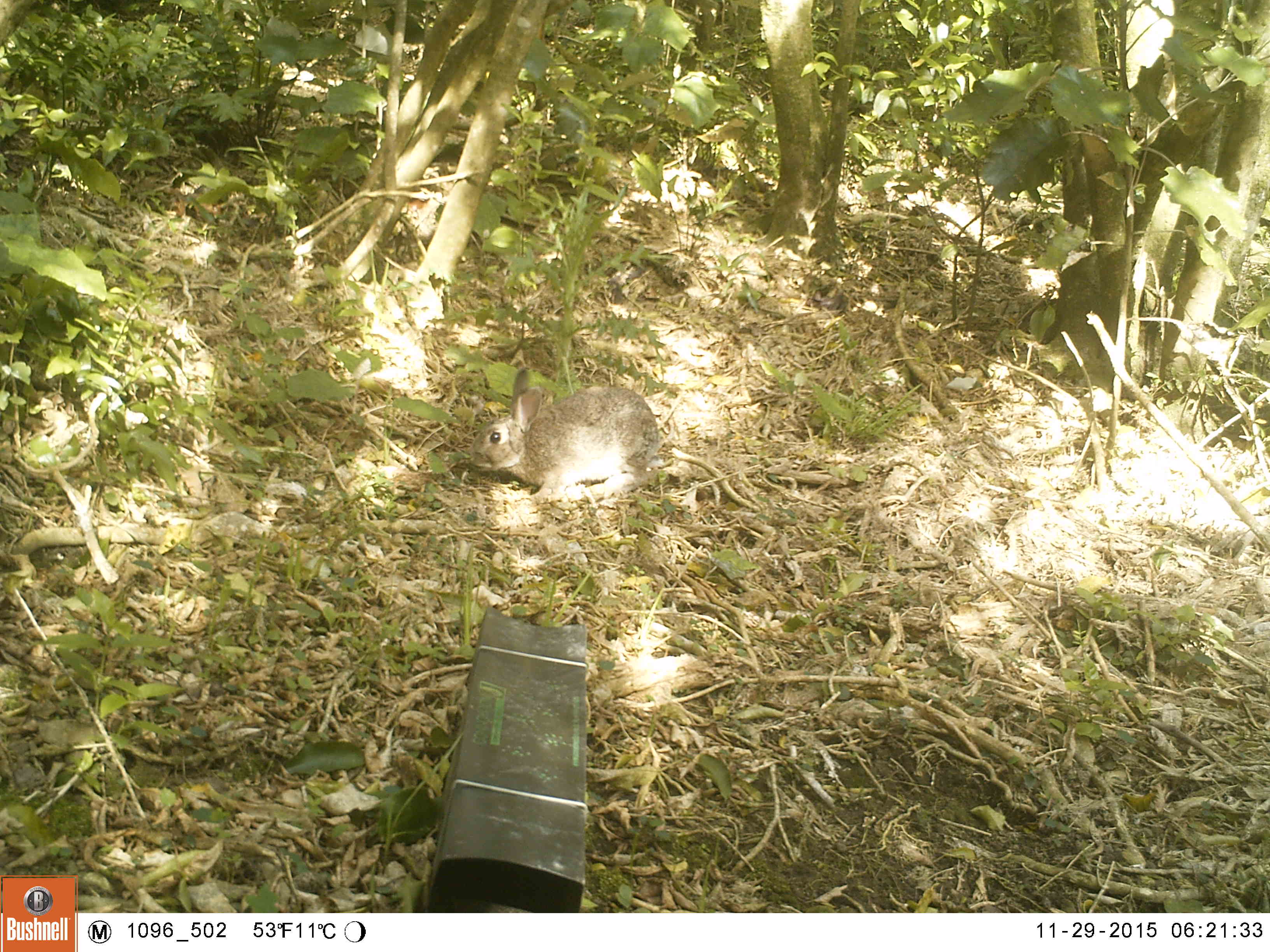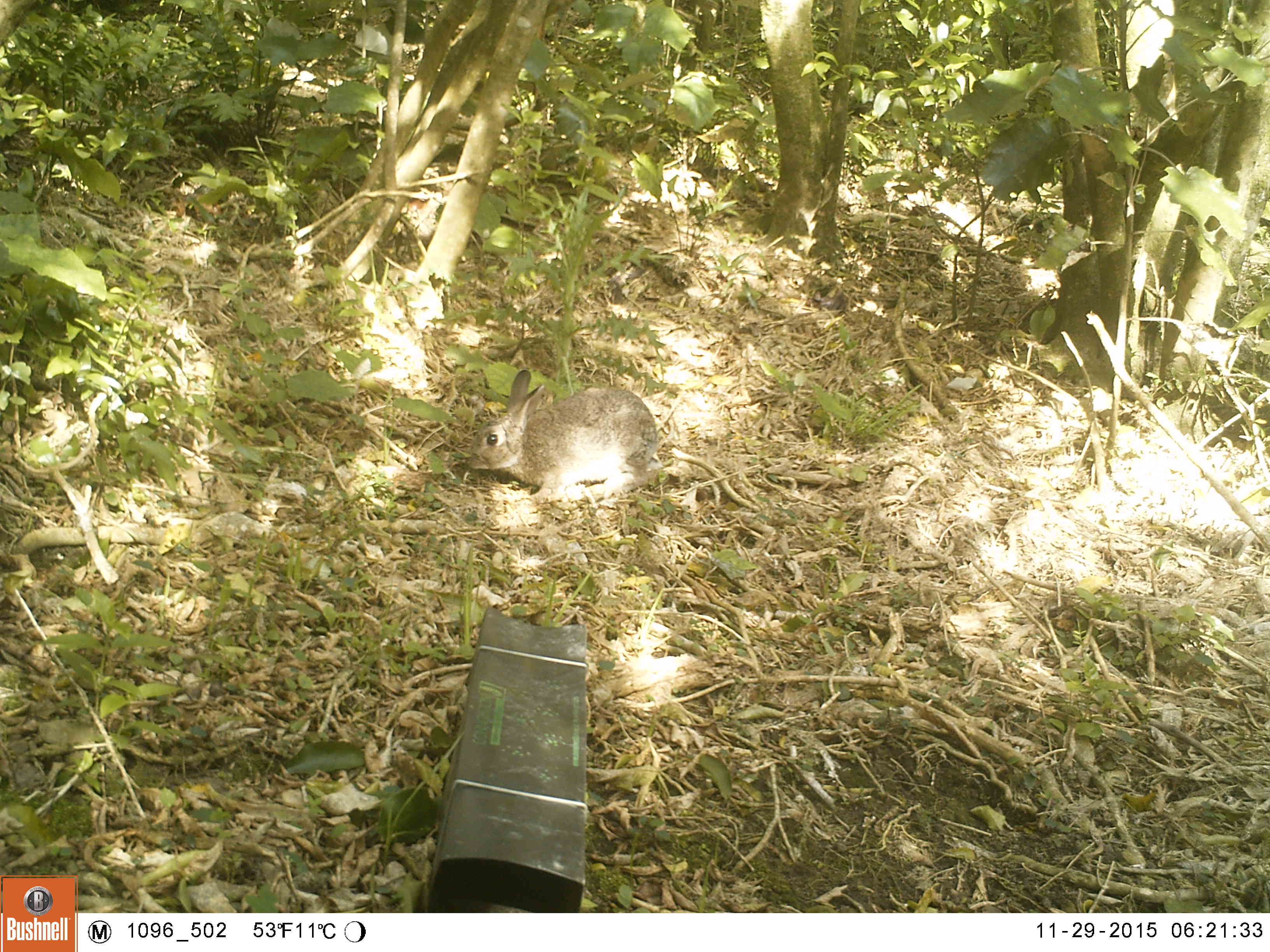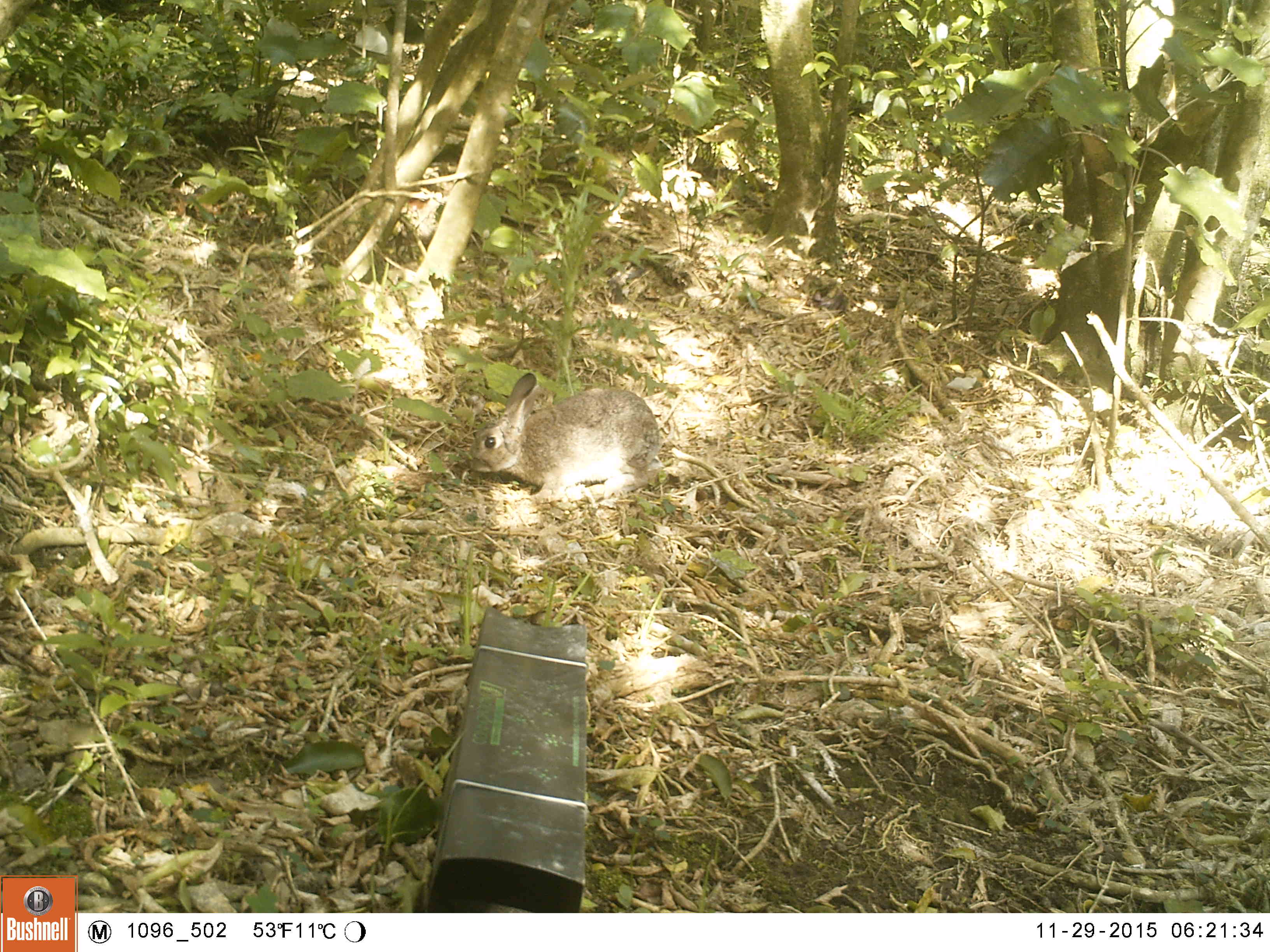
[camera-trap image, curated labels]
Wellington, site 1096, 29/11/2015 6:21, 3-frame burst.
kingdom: Animalia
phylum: Chordata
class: Mammalia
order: Lagomorpha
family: Leporidae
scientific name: Leporidae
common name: rabbit